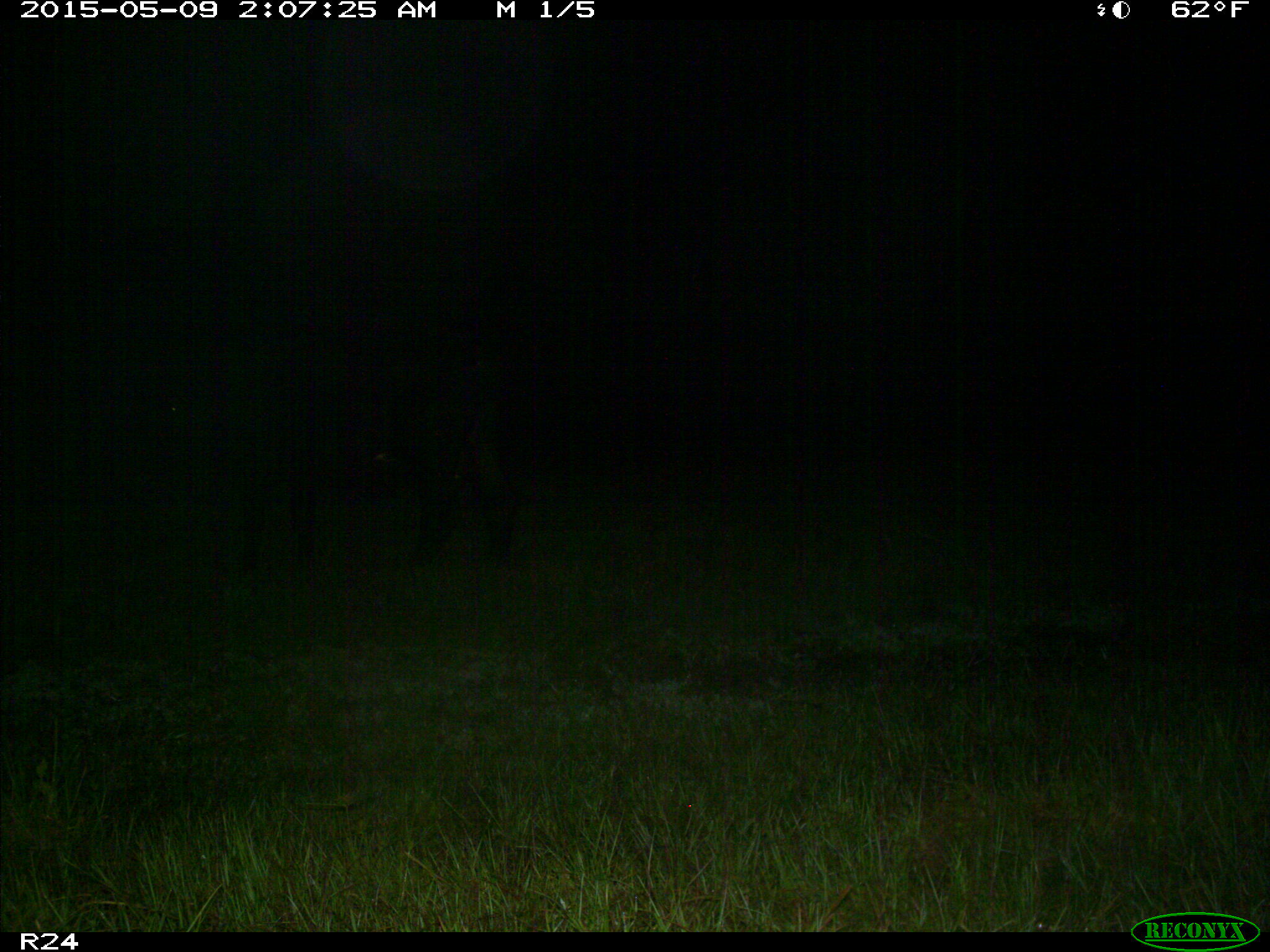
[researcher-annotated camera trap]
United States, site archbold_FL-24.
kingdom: Animalia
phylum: Chordata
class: Mammalia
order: Artiodactyla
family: Bovidae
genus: Bos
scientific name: Bos taurus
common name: domestic cow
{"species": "Bos taurus (domestic cow)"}